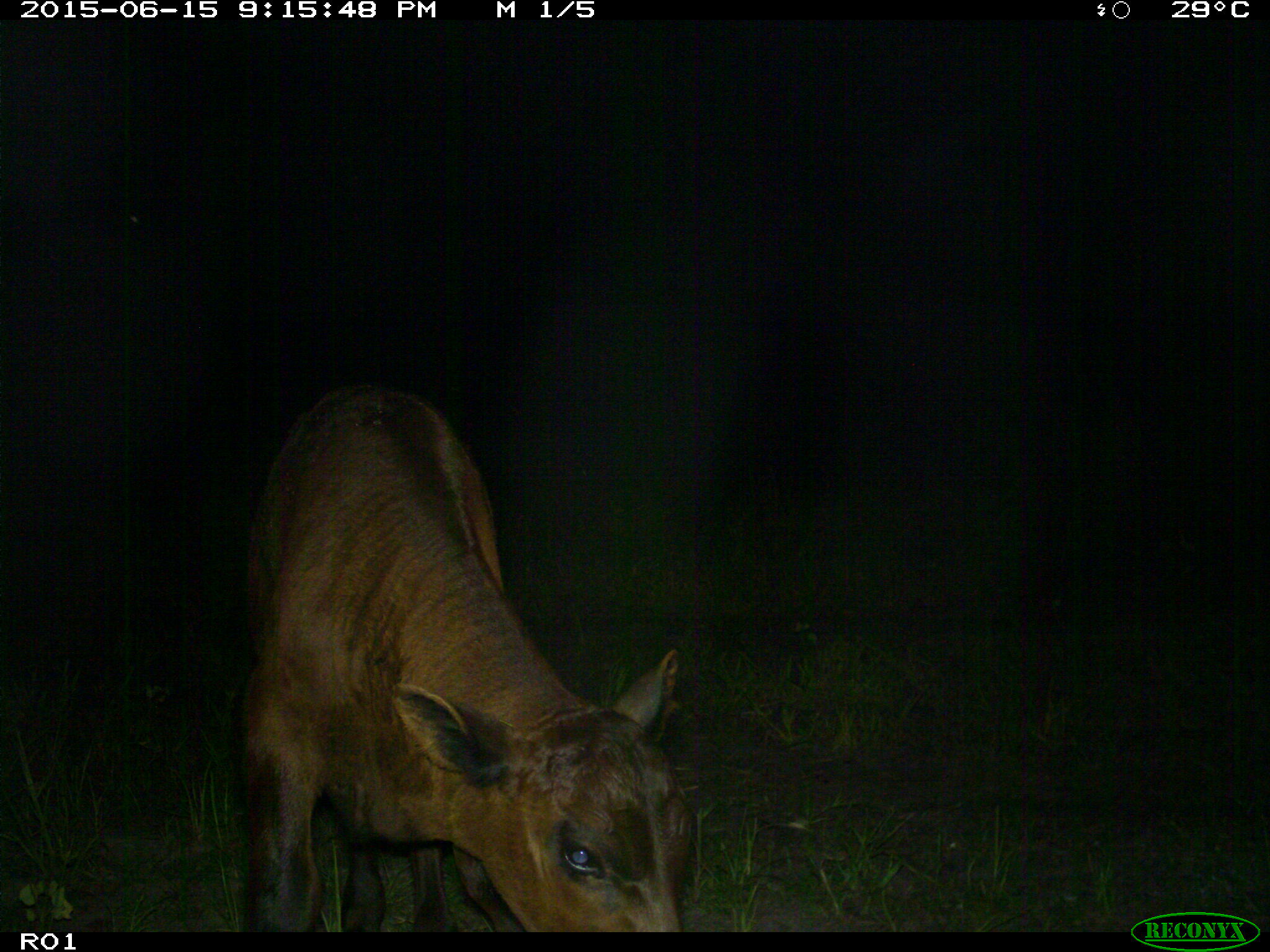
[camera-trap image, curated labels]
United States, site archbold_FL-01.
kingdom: Animalia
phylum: Chordata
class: Mammalia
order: Artiodactyla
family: Bovidae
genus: Bos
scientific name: Bos taurus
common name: domestic cow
Bos taurus (domestic cow).